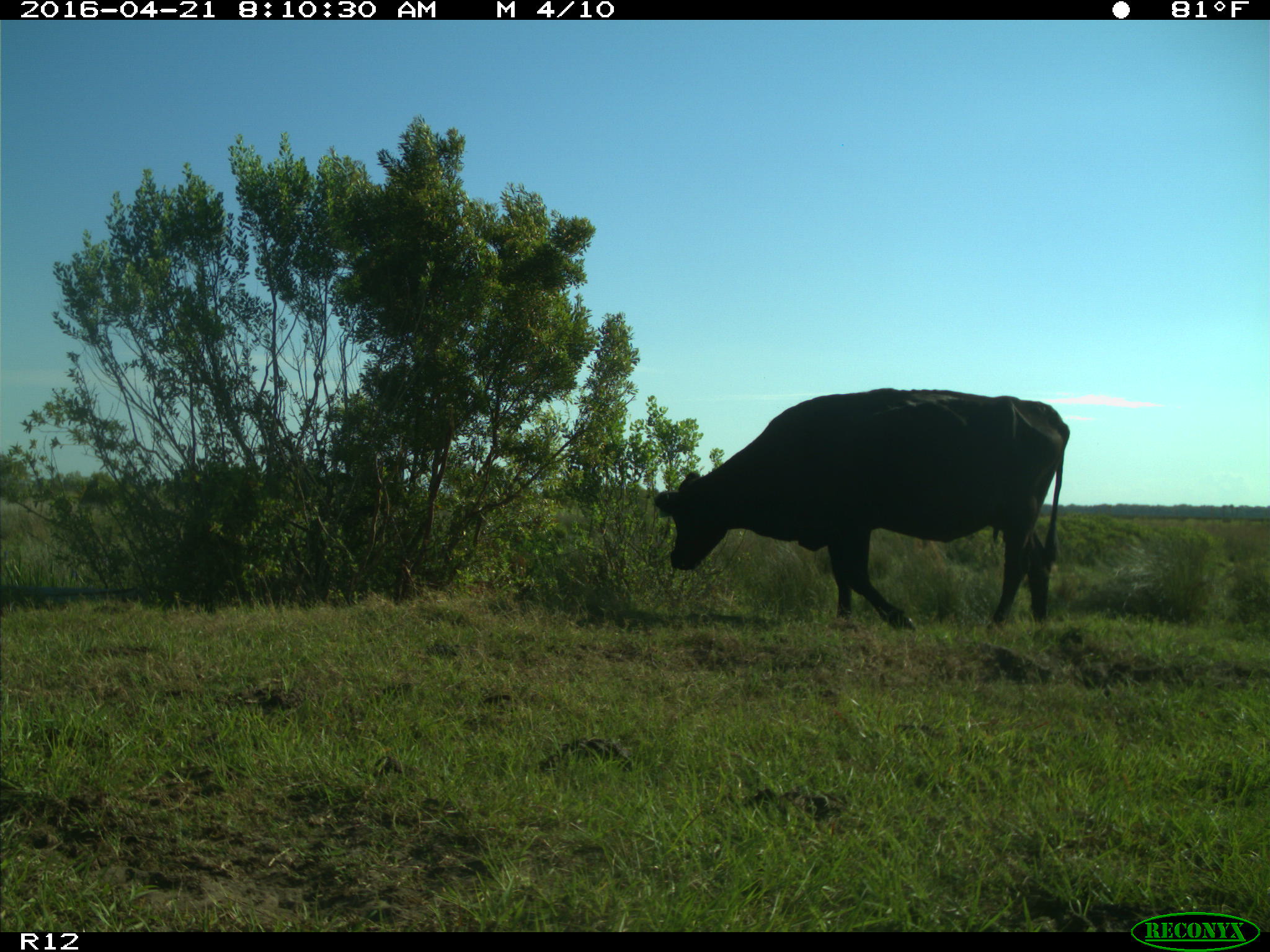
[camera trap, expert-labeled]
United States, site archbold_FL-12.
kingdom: Animalia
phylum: Chordata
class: Mammalia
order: Artiodactyla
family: Bovidae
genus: Bos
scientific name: Bos taurus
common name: domestic cow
Bos taurus (domestic cow).